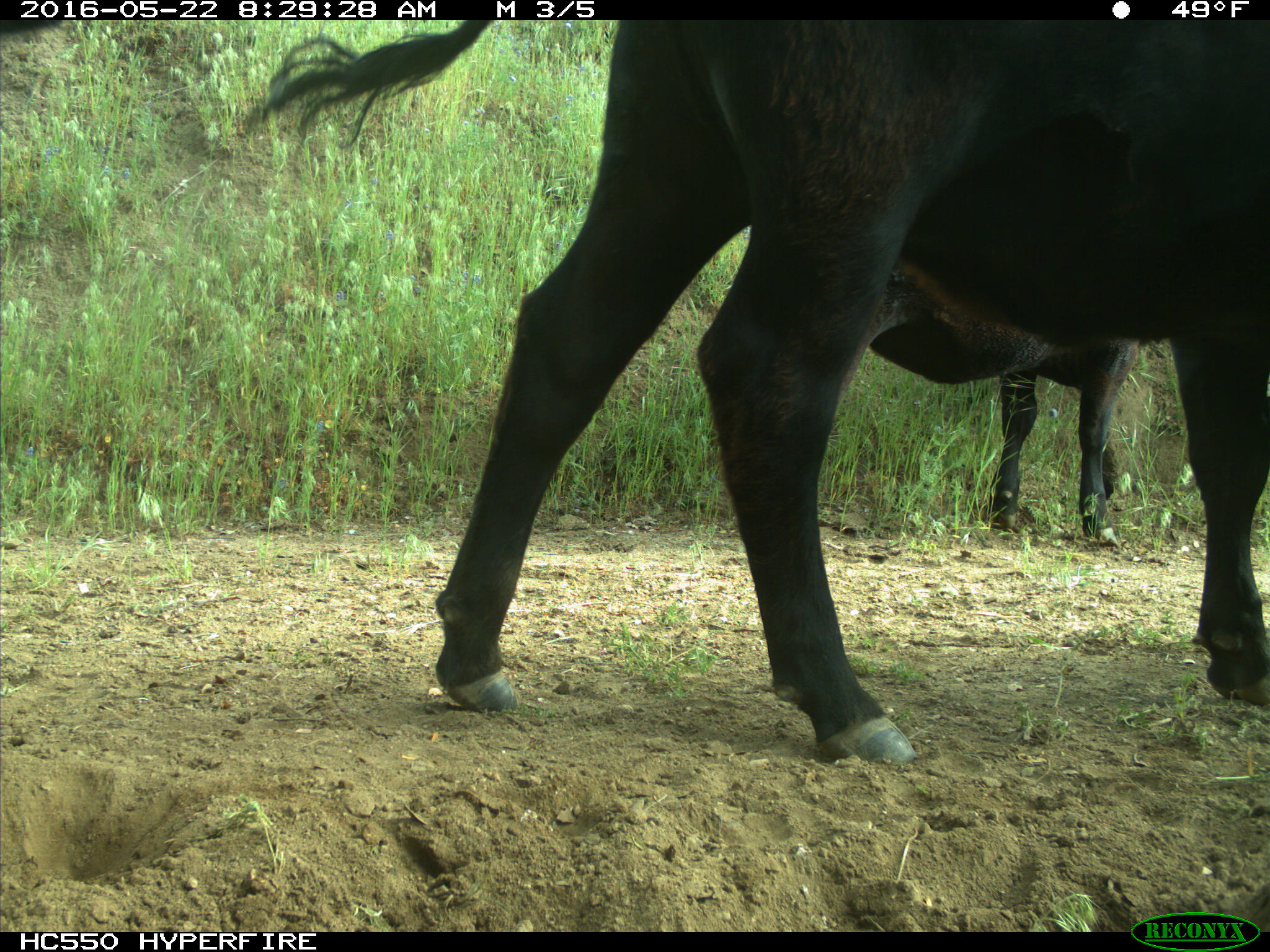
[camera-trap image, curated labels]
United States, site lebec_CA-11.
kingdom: Animalia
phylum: Chordata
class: Mammalia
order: Artiodactyla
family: Bovidae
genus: Bos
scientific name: Bos taurus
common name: domestic cow